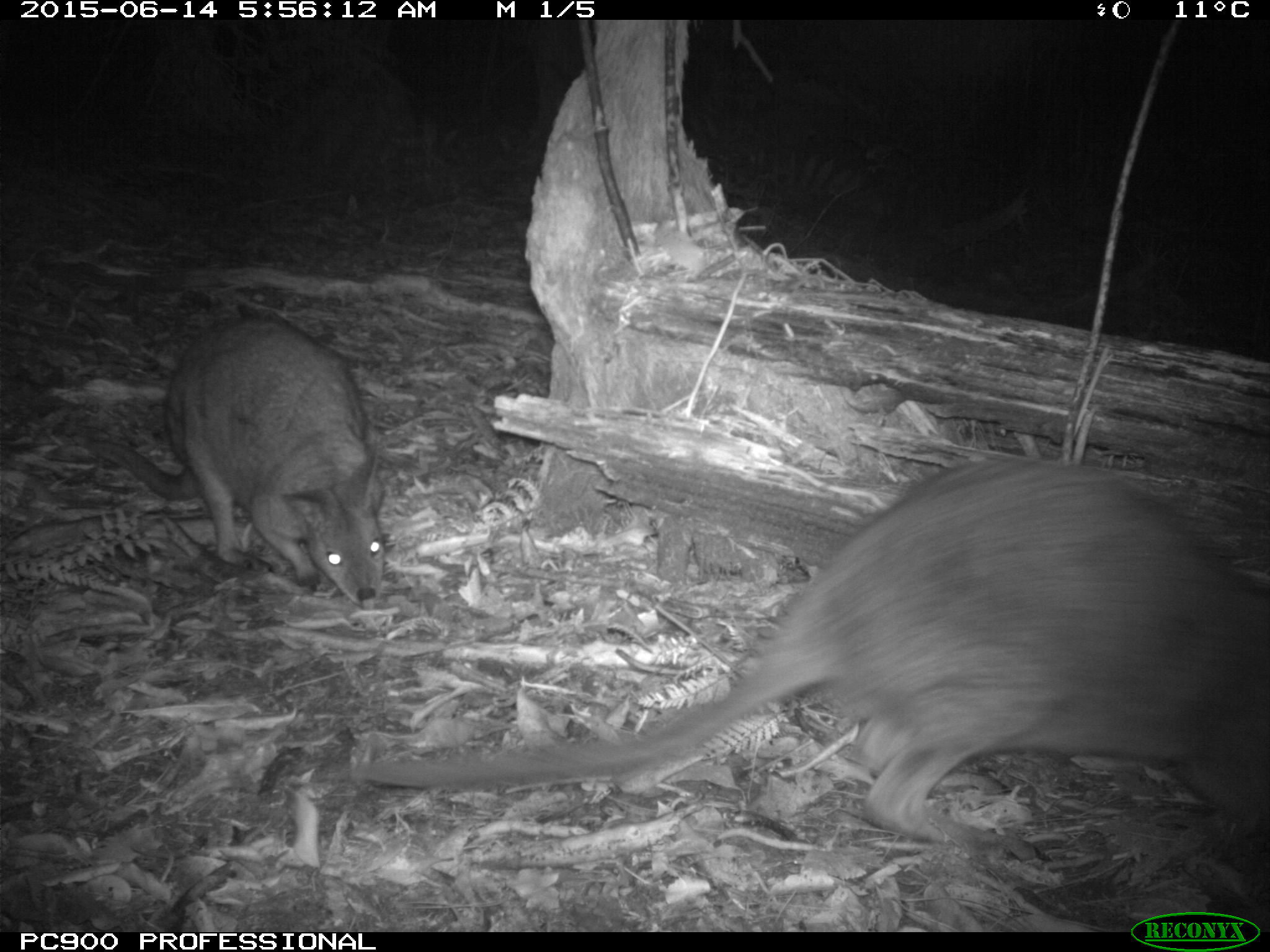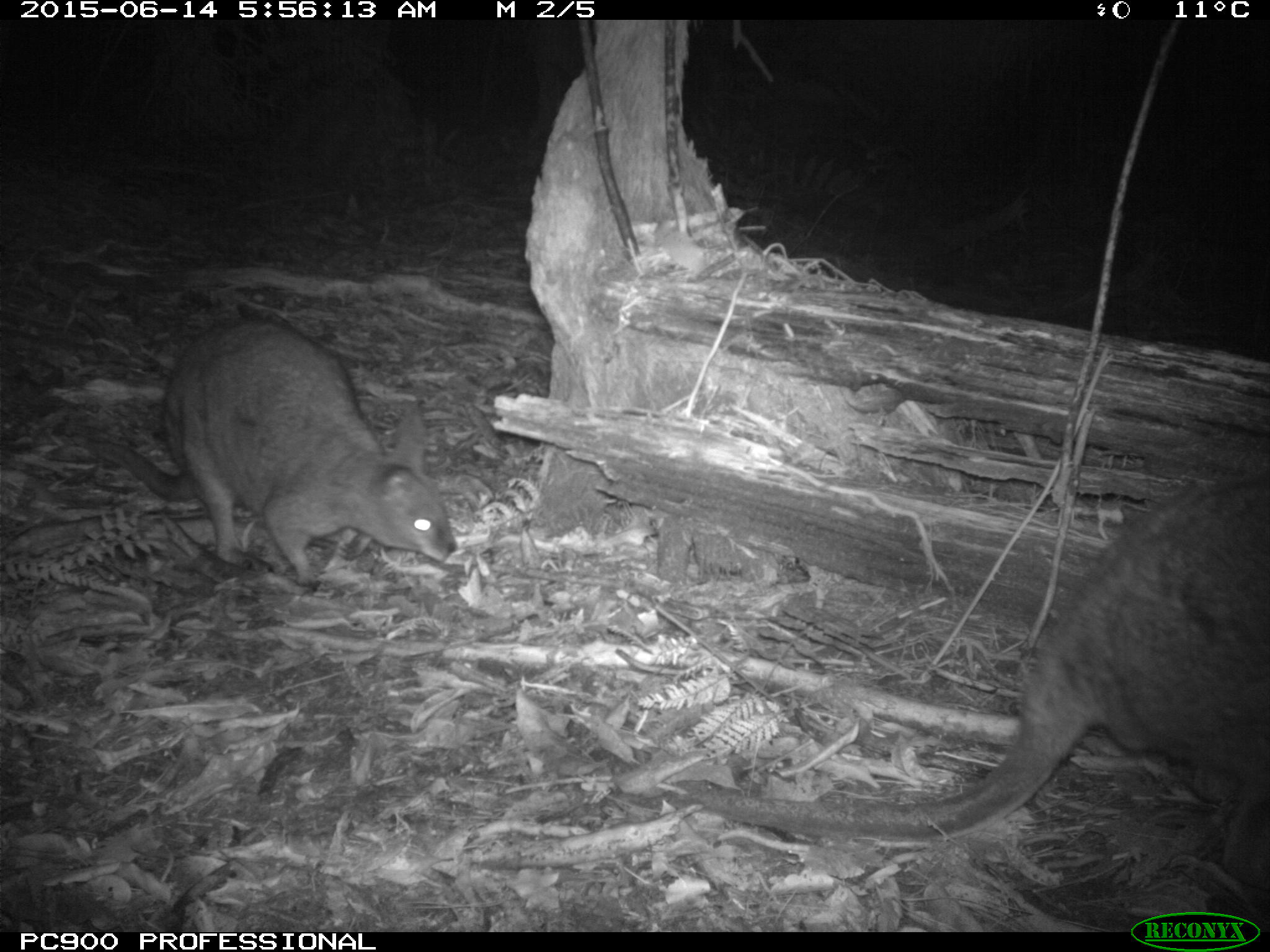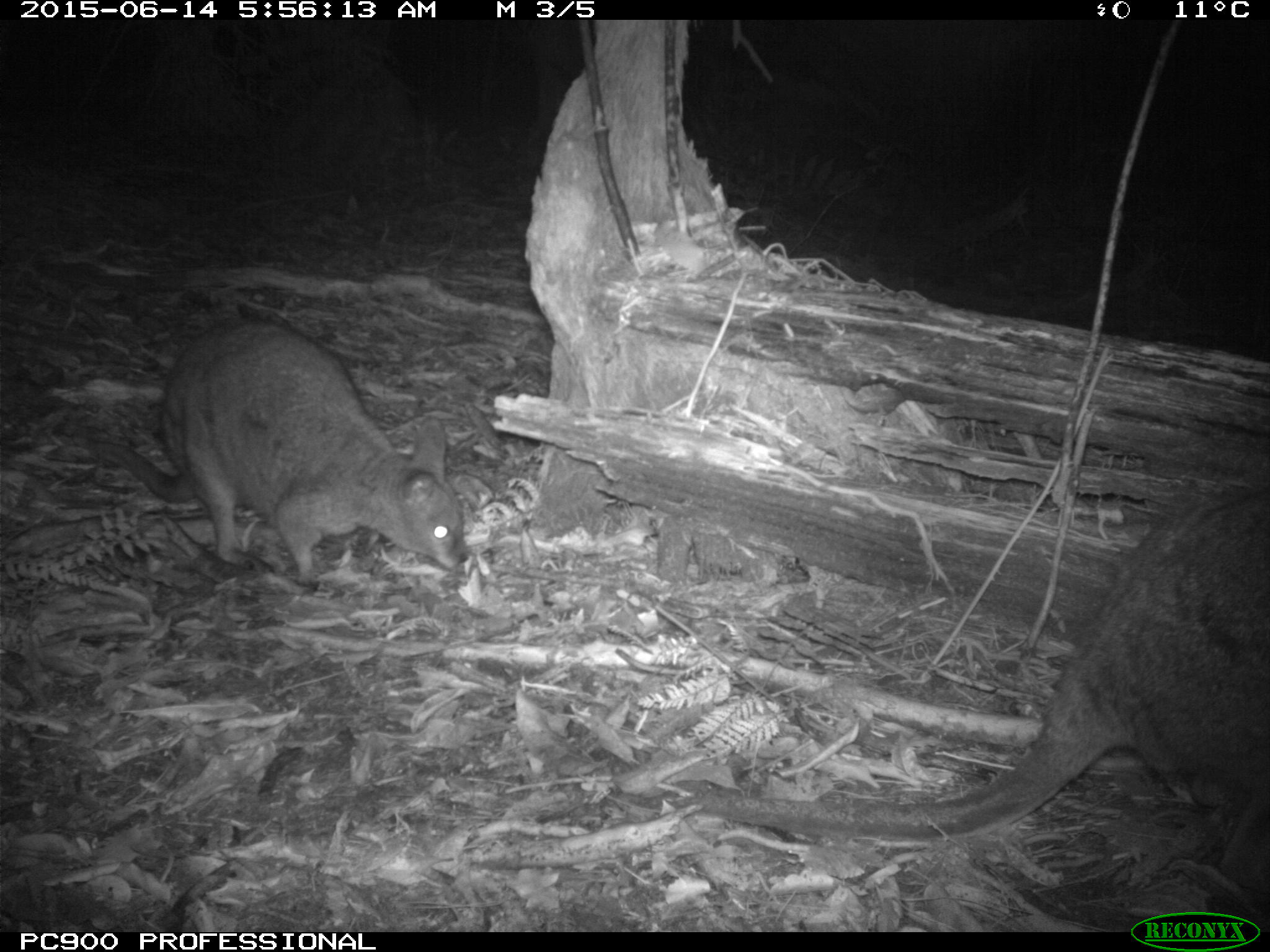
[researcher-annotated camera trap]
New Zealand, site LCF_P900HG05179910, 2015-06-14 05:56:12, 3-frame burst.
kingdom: Animalia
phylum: Chordata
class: Mammalia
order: Diprotodontia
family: Macropodidae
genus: Notamacropus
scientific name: Notamacropus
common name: wallaby